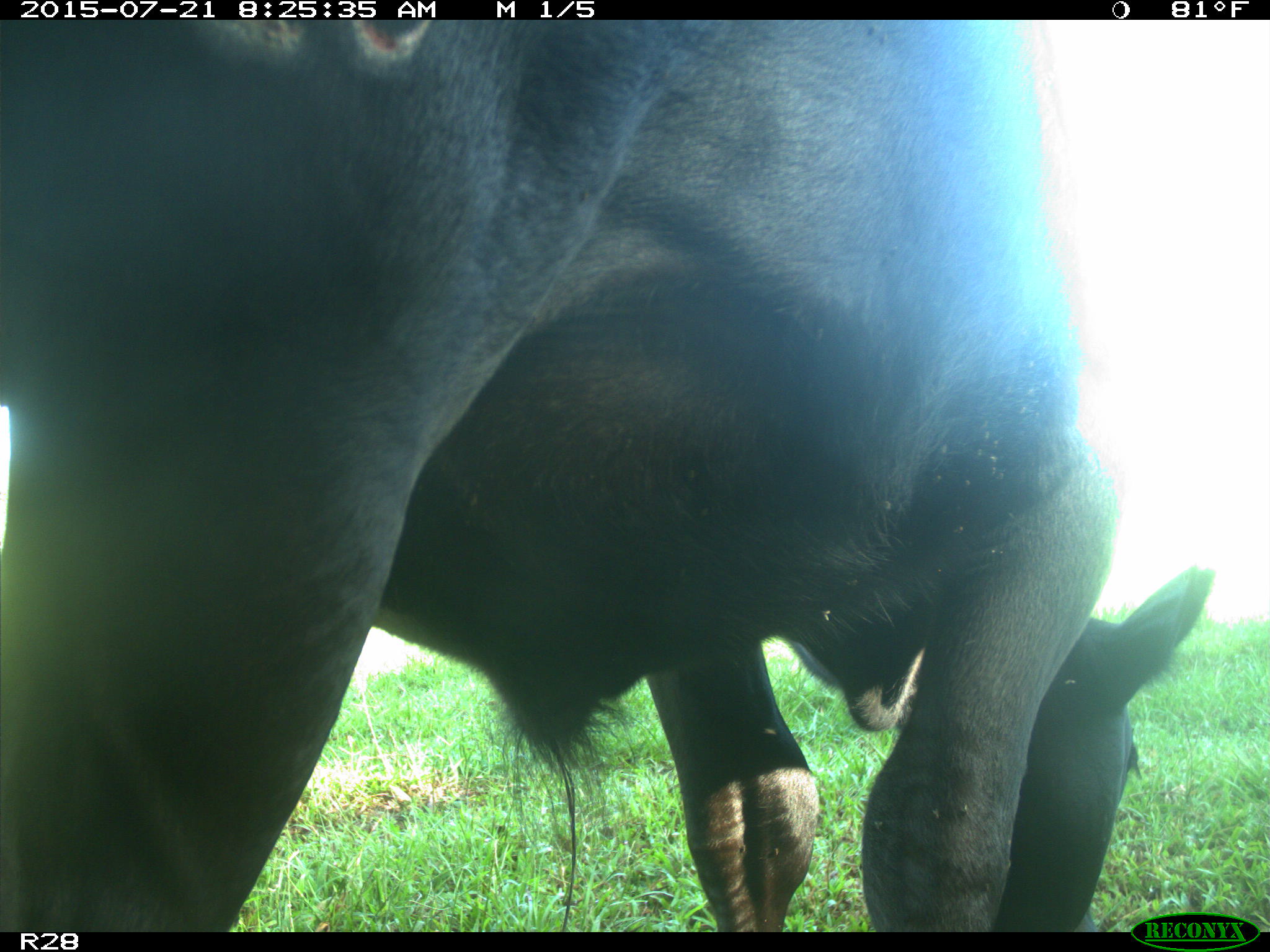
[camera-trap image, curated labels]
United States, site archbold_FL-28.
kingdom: Animalia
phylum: Chordata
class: Mammalia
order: Artiodactyla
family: Bovidae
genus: Bos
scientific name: Bos taurus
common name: domestic cow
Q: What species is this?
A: Bos taurus (domestic cow).